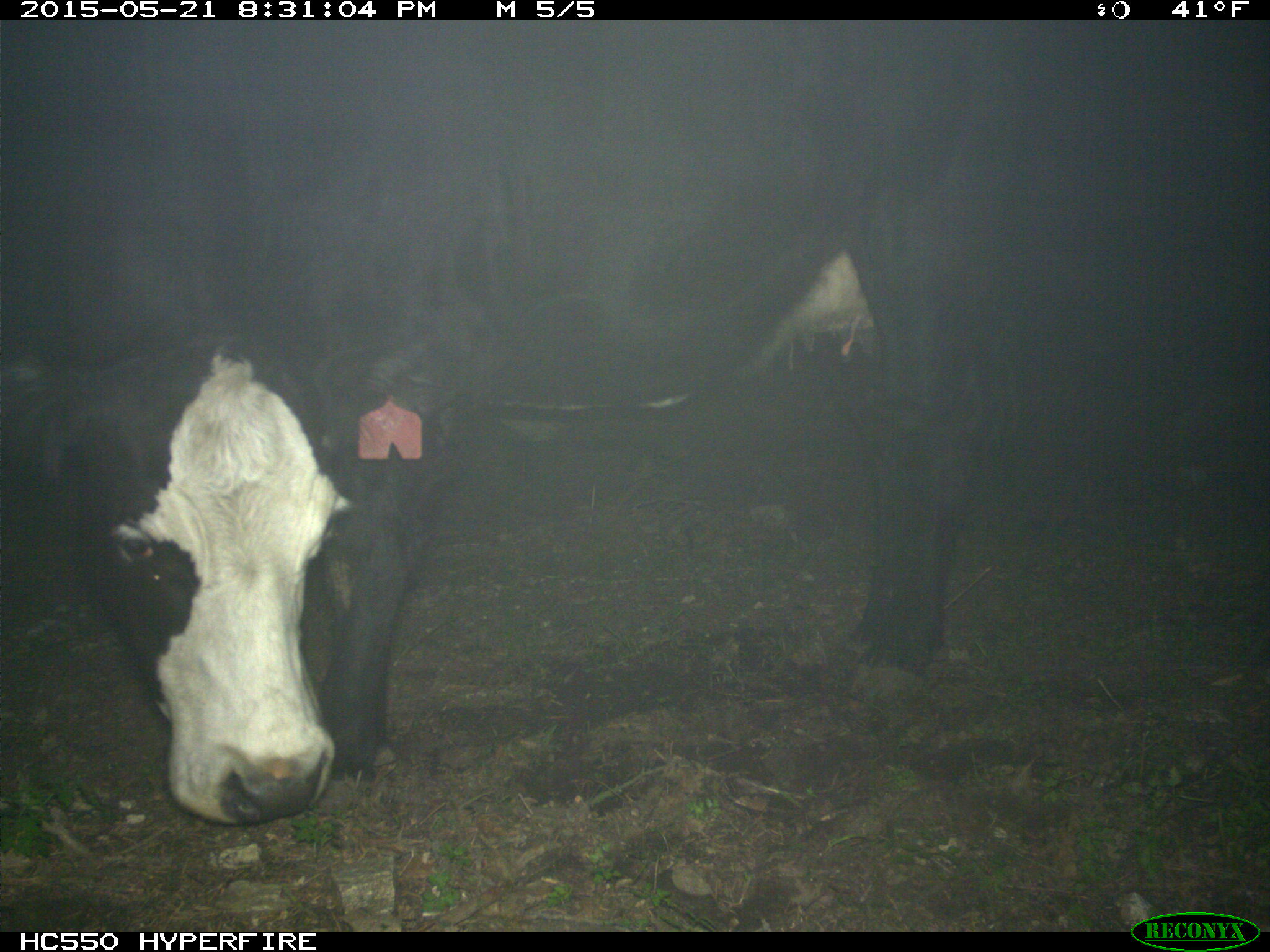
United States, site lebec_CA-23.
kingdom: Animalia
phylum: Chordata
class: Mammalia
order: Artiodactyla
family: Bovidae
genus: Bos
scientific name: Bos taurus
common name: domestic cow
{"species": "Bos taurus (domestic cow)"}